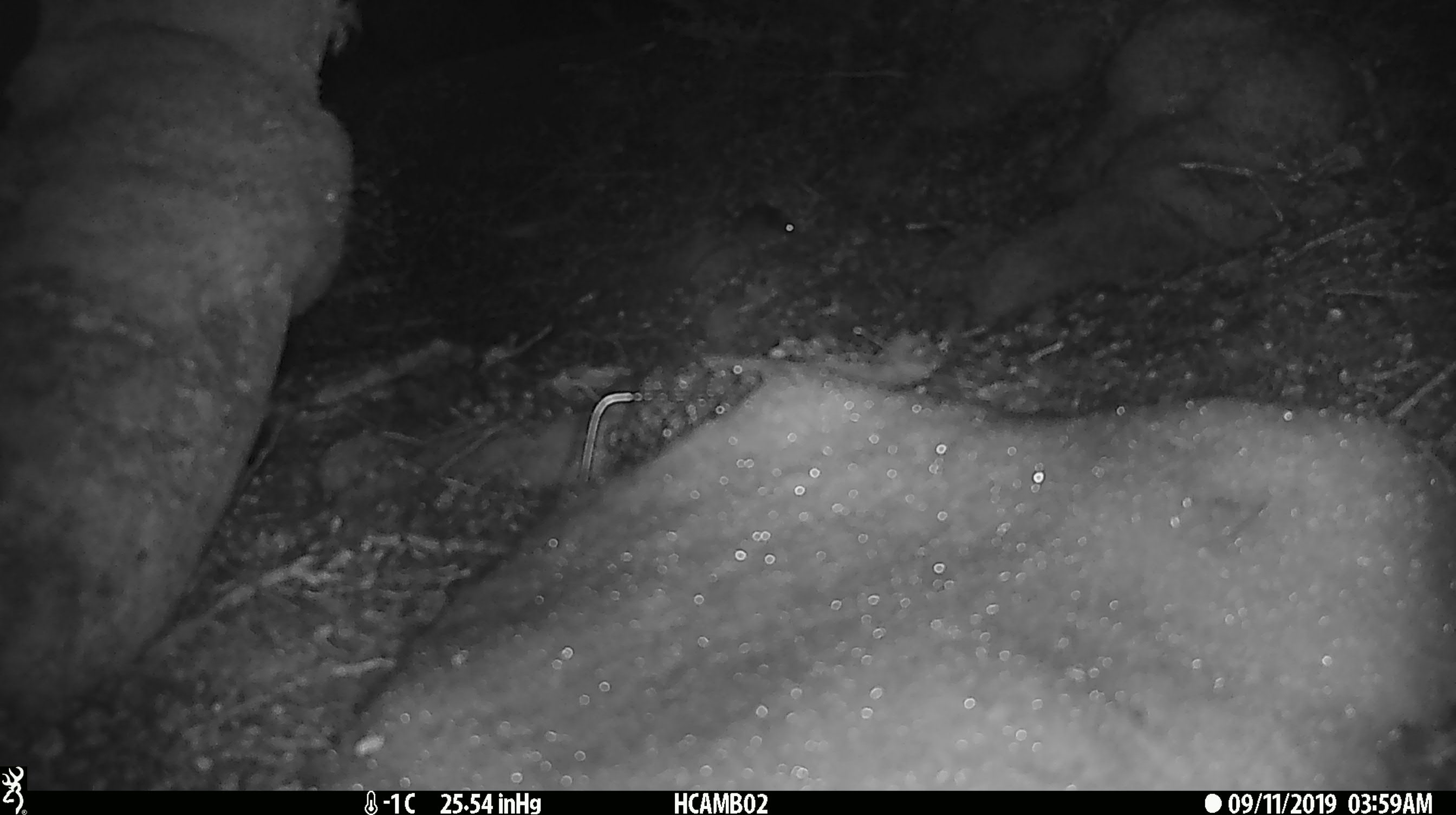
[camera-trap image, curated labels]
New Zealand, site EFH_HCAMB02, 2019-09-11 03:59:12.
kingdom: Animalia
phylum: Chordata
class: Mammalia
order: Rodentia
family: Muridae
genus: Mus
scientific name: Mus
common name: mouse